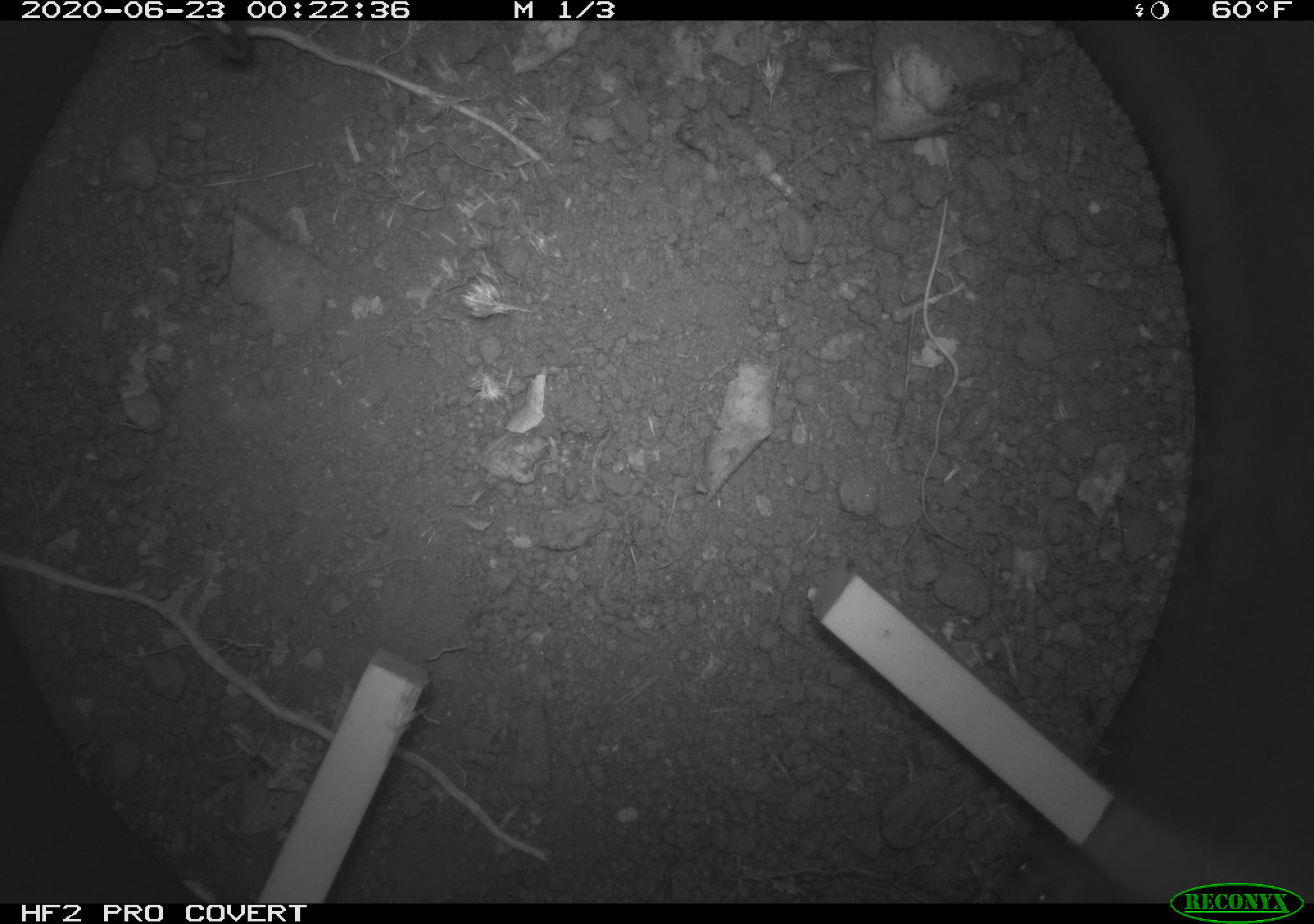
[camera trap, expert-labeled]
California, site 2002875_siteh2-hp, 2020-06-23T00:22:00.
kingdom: Animalia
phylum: Chordata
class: Mammalia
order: Rodentia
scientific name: Rodentia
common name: rodent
Rodent (Rodentia).